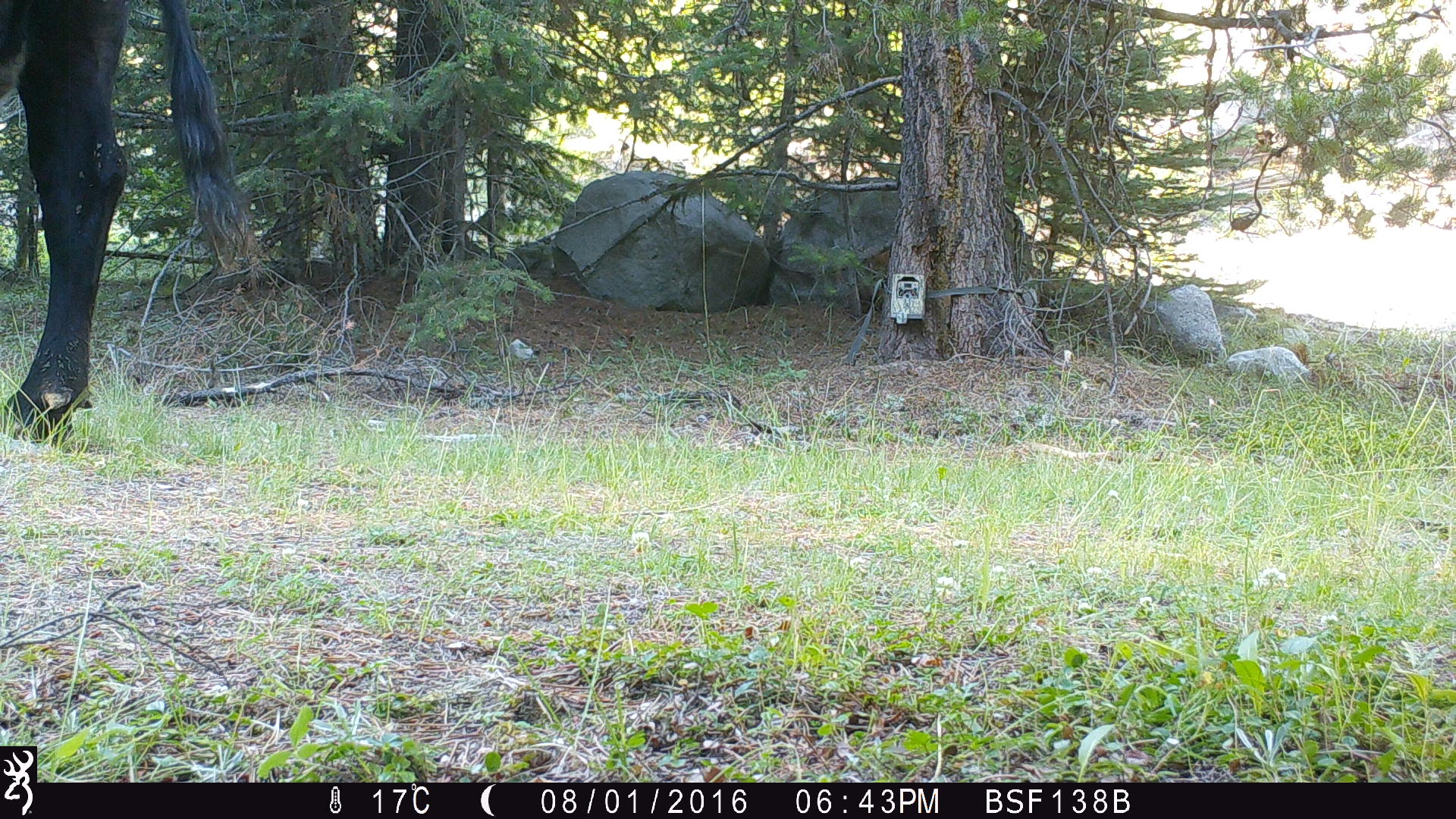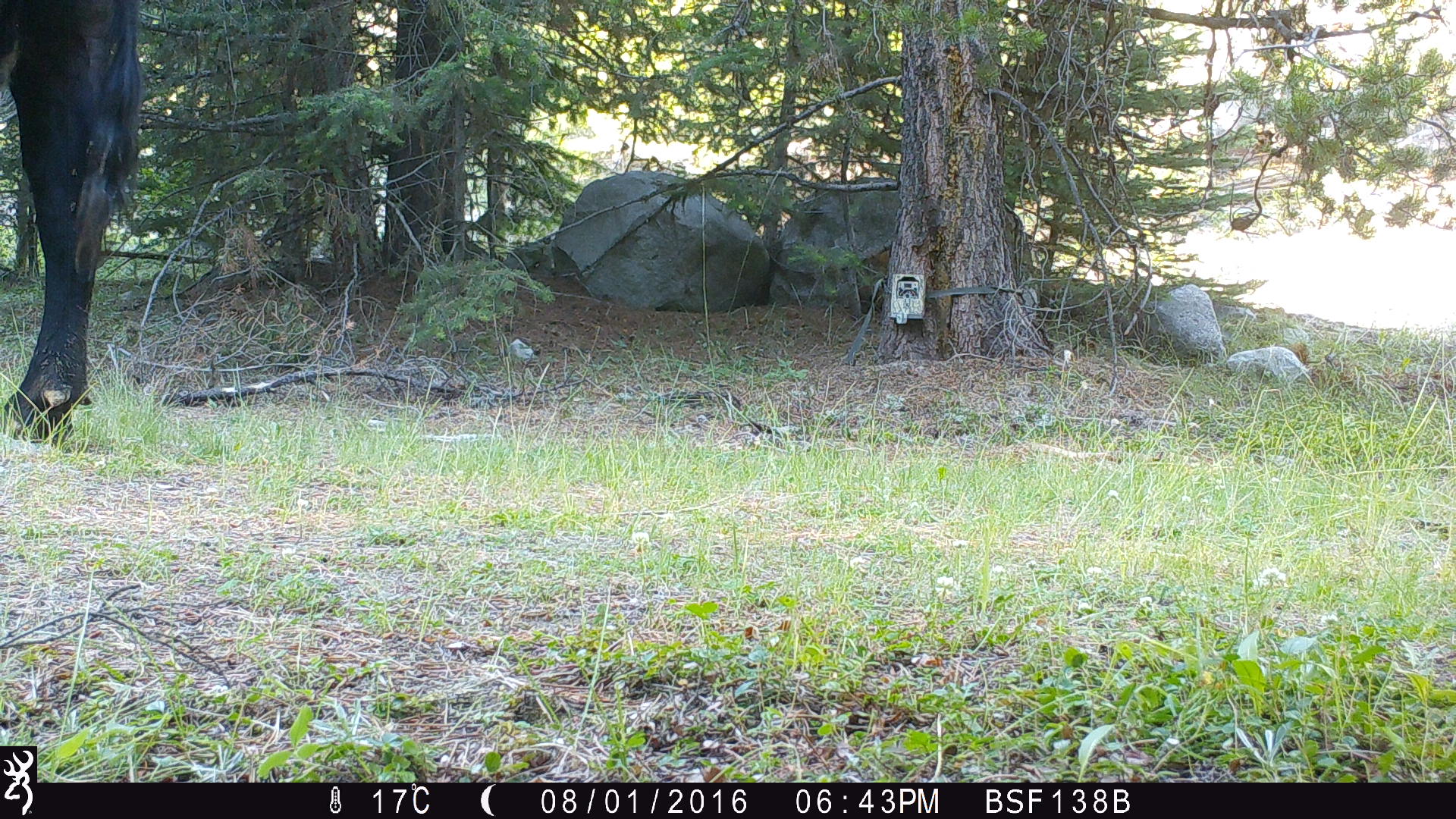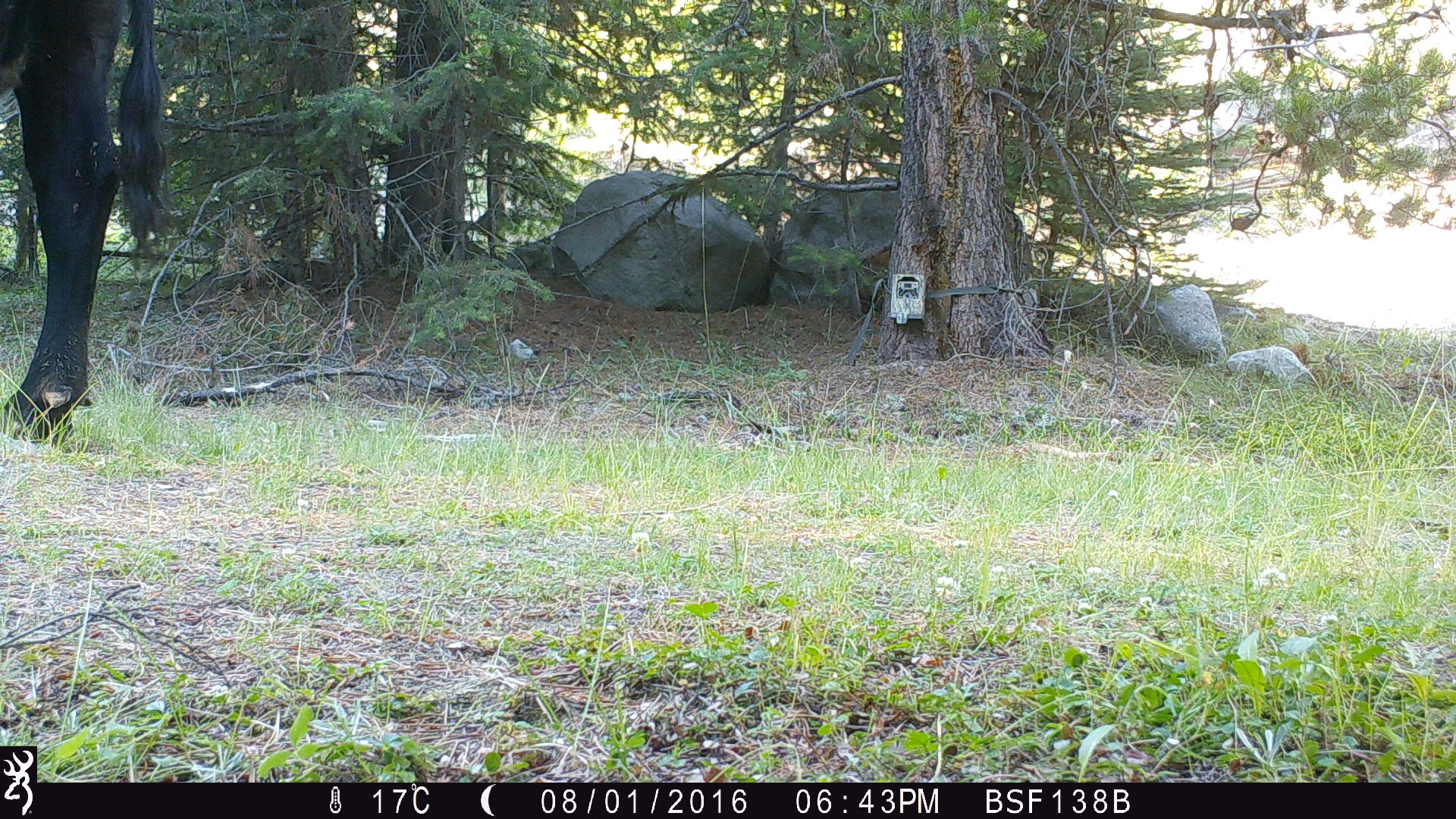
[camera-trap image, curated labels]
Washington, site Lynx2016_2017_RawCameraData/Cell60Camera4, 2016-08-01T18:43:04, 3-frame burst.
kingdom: Animalia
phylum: Chordata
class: Mammalia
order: Artiodactyla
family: Bovidae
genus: Bos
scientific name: Bos taurus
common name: domestic cattle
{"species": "domestic cattle (Bos taurus)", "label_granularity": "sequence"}